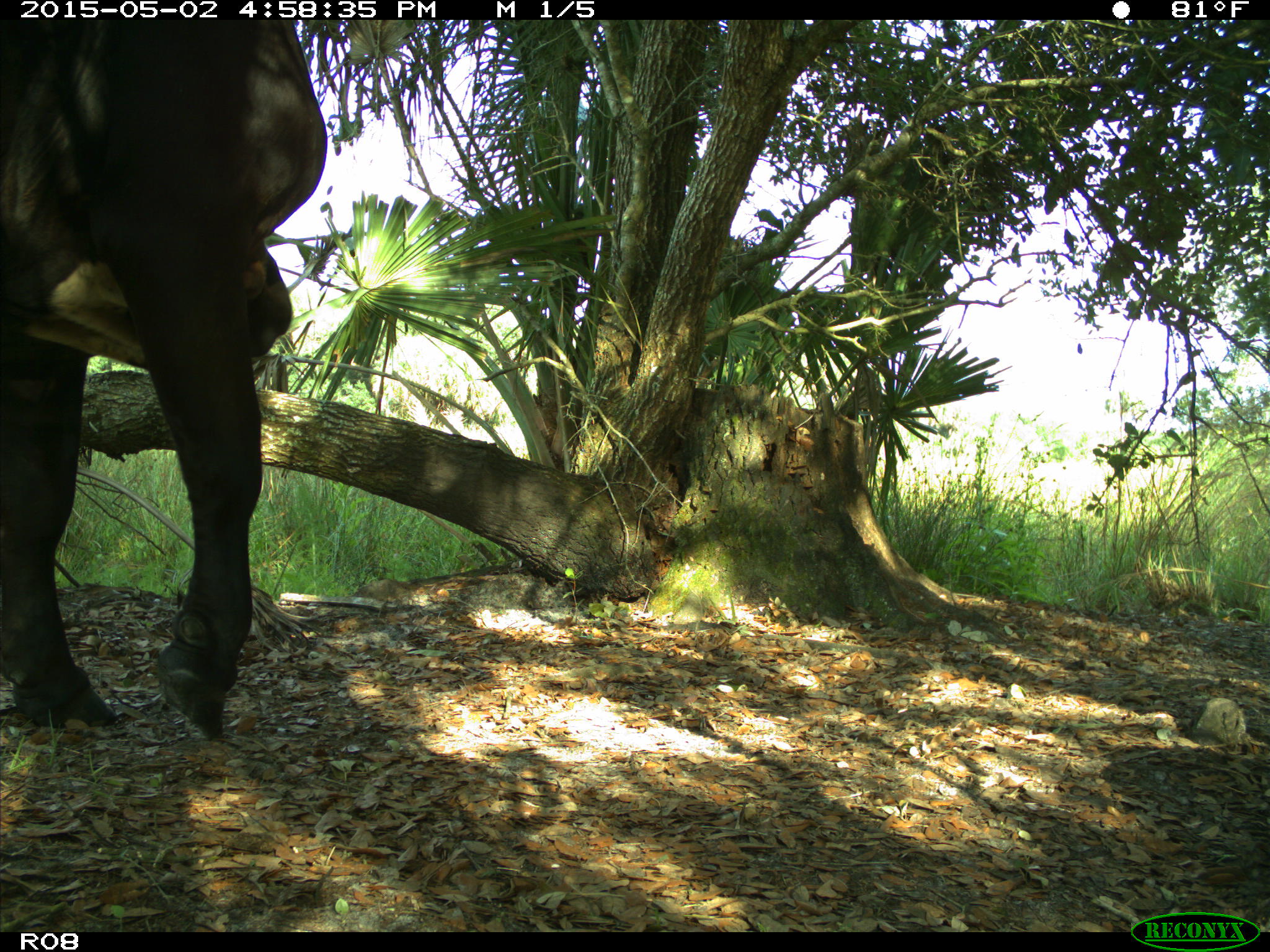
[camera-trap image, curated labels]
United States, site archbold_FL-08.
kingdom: Animalia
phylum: Chordata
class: Mammalia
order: Artiodactyla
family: Bovidae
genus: Bos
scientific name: Bos taurus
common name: domestic cow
Bos taurus (domestic cow).